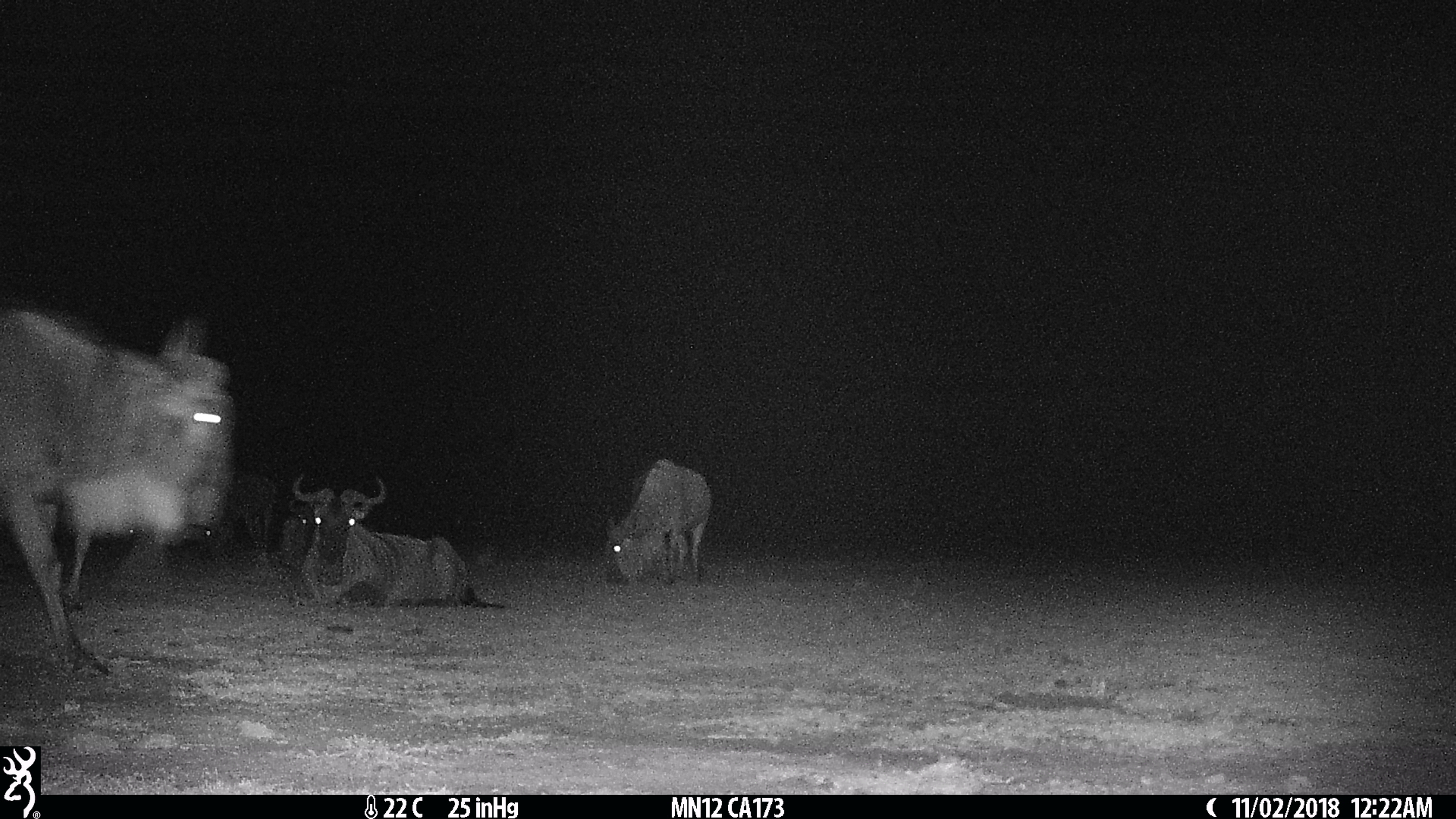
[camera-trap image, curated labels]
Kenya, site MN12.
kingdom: Animalia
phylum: Chordata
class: Mammalia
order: Artiodactyla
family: Bovidae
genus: Connochaetes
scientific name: Connochaetes taurinus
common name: blue wildebeest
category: wildebeest